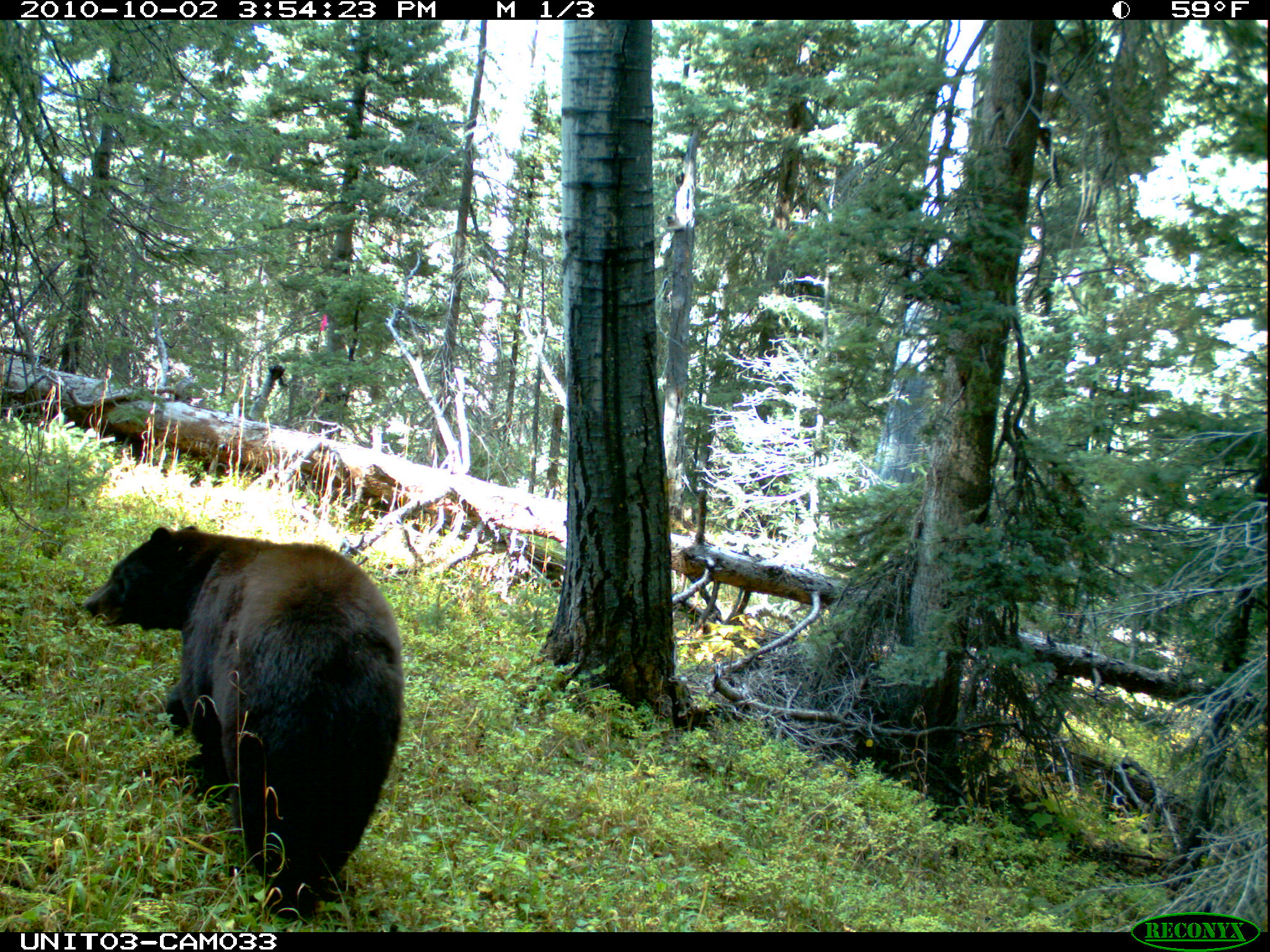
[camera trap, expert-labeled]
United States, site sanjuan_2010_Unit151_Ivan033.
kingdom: Animalia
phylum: Chordata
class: Mammalia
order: Carnivora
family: Ursidae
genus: Ursus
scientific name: Ursus americanus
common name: american black bear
Ursus americanus (american black bear).